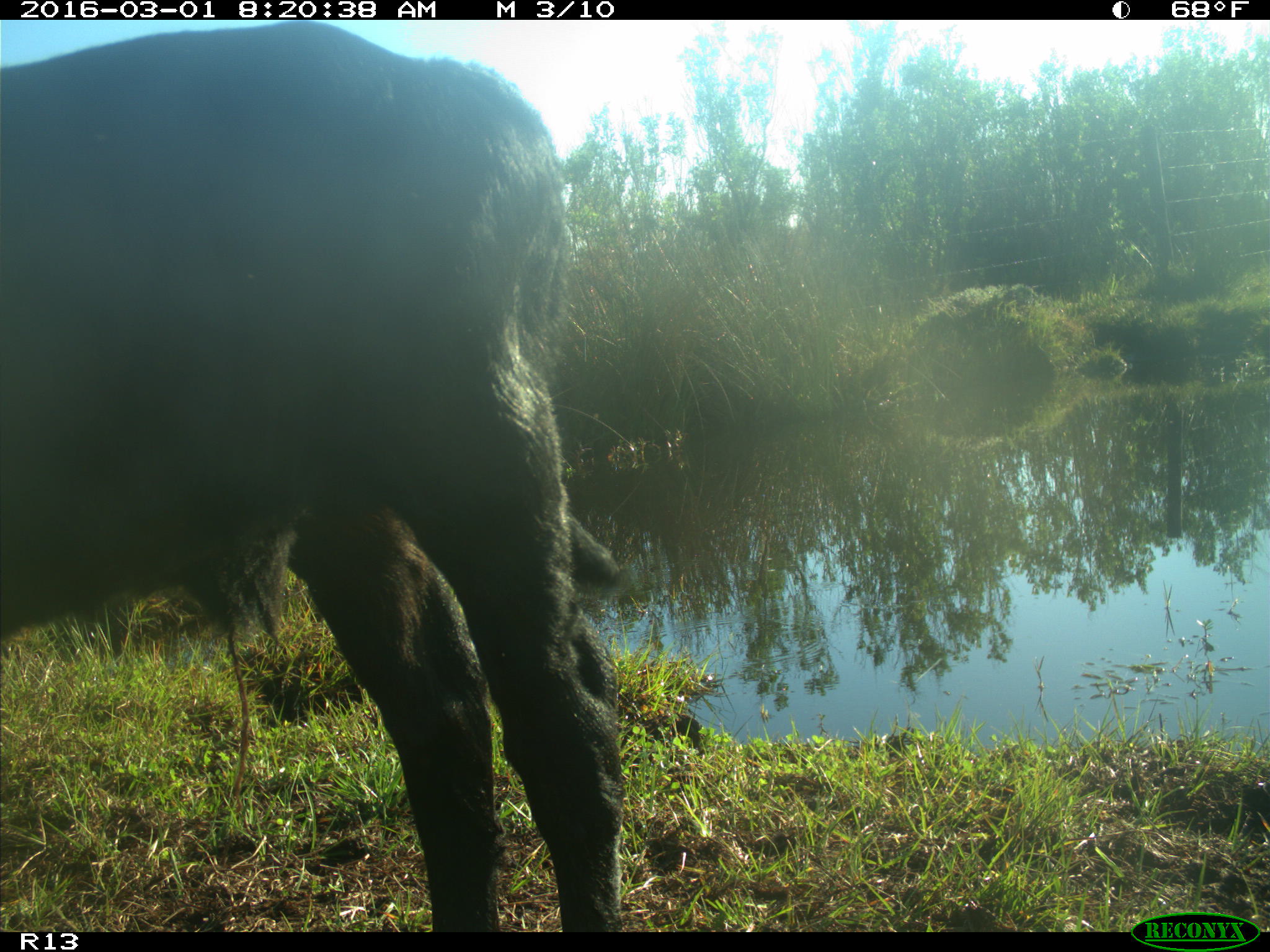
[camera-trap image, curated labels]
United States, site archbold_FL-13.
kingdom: Animalia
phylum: Chordata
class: Mammalia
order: Artiodactyla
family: Bovidae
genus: Bos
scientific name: Bos taurus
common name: domestic cow